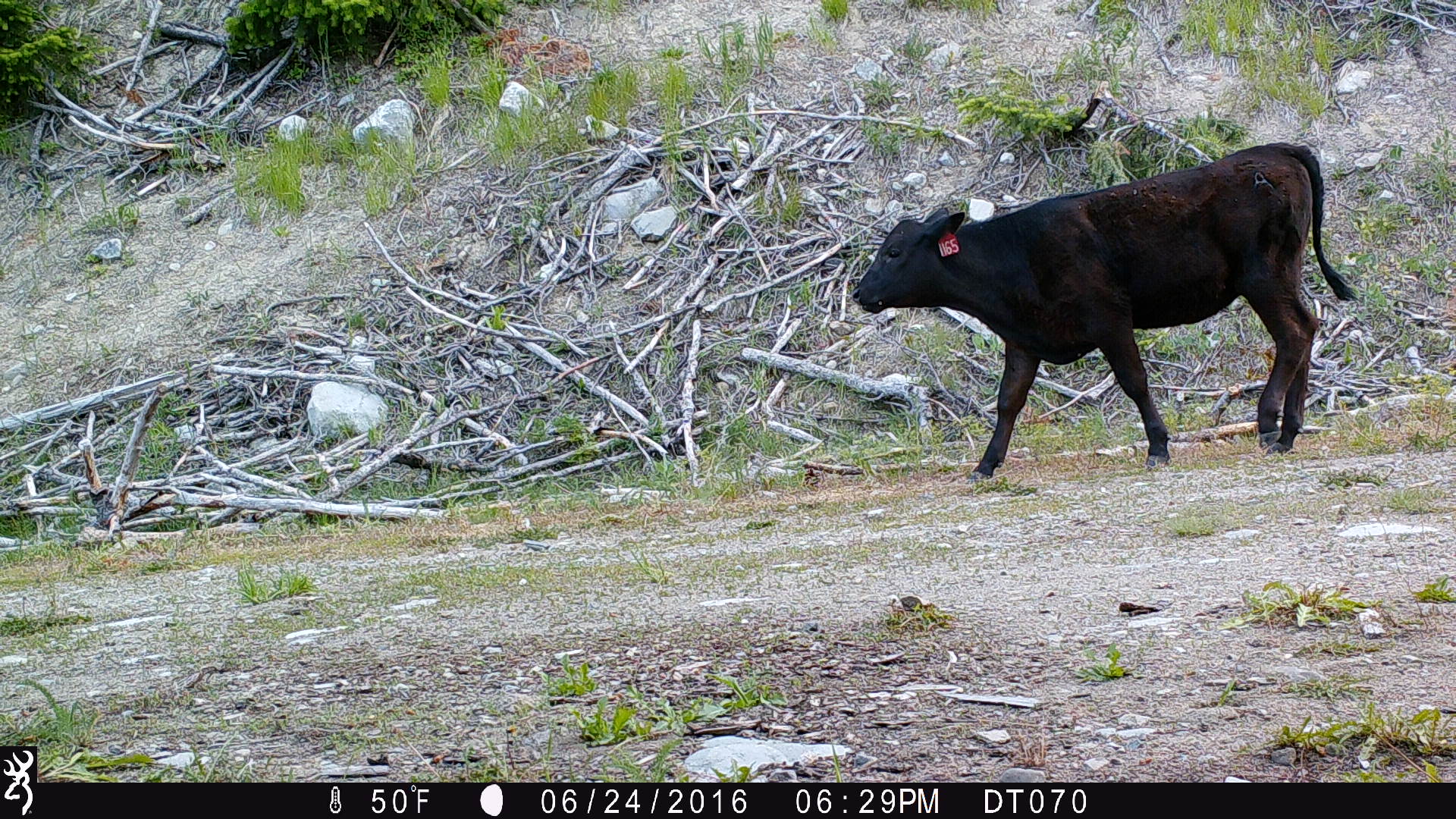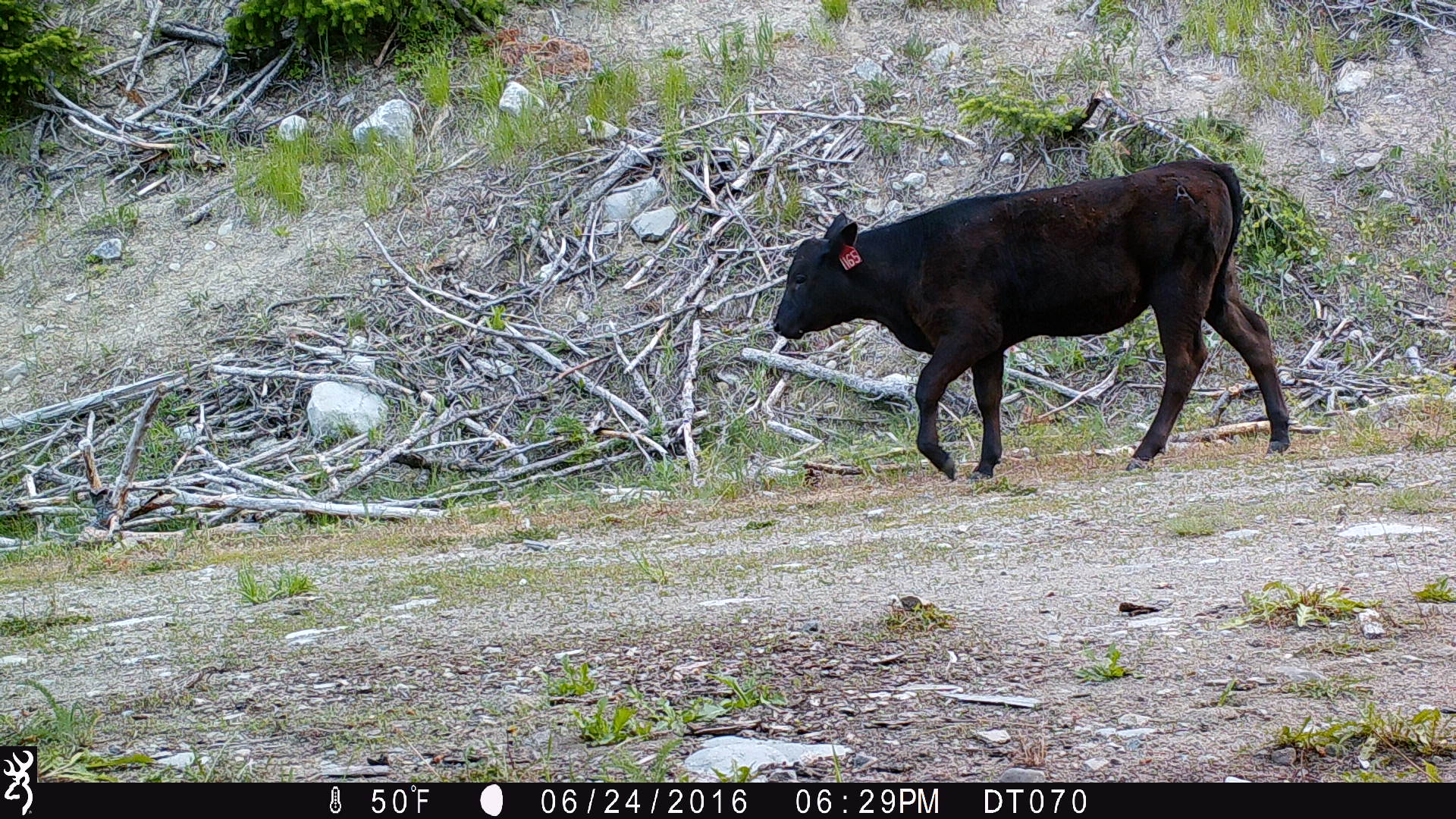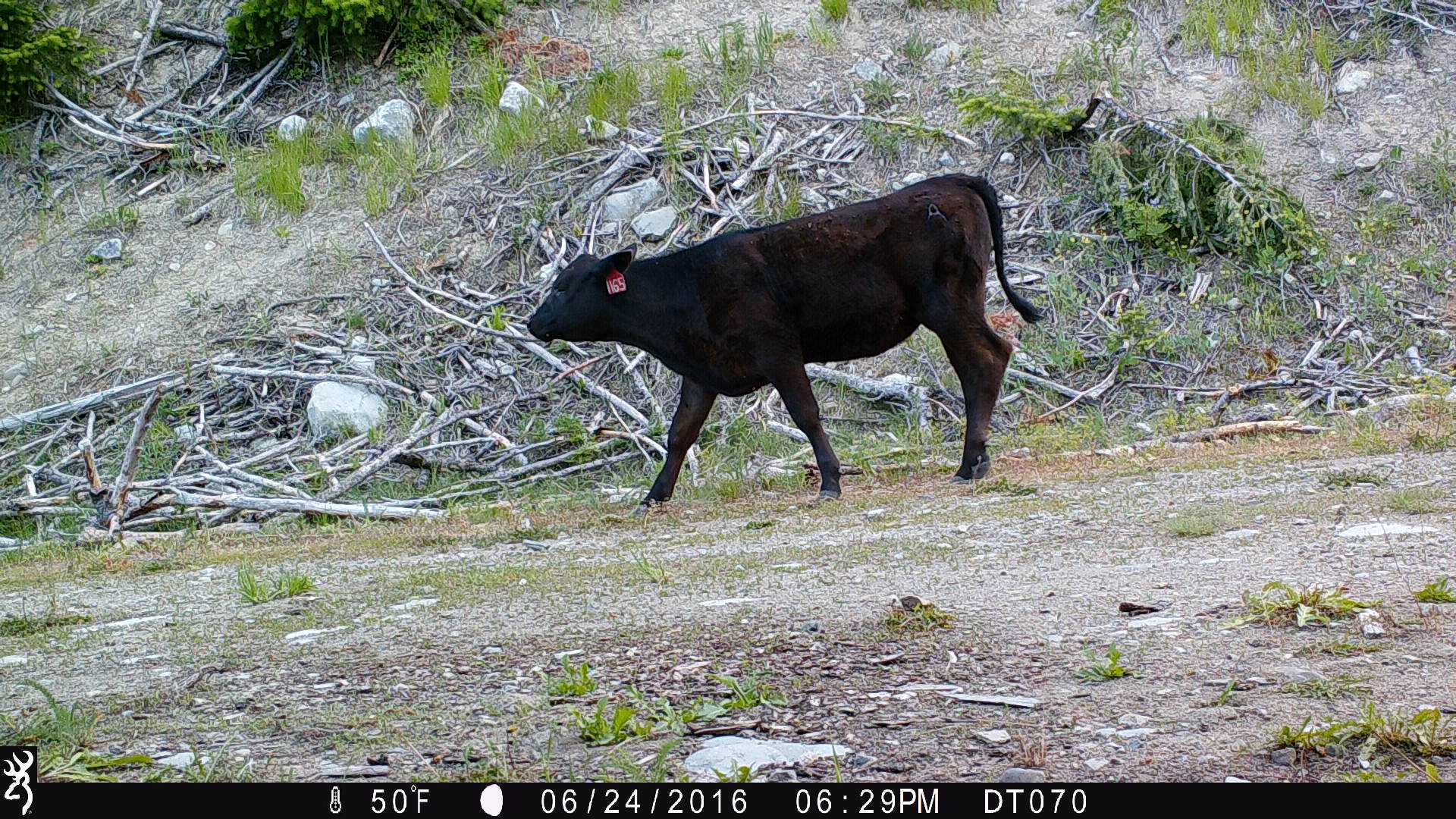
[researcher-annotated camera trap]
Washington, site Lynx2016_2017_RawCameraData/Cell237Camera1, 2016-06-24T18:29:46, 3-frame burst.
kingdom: Animalia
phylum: Chordata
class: Mammalia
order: Artiodactyla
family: Bovidae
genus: Bos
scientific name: Bos taurus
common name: domestic cattle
Domestic cattle (Bos taurus). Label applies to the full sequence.